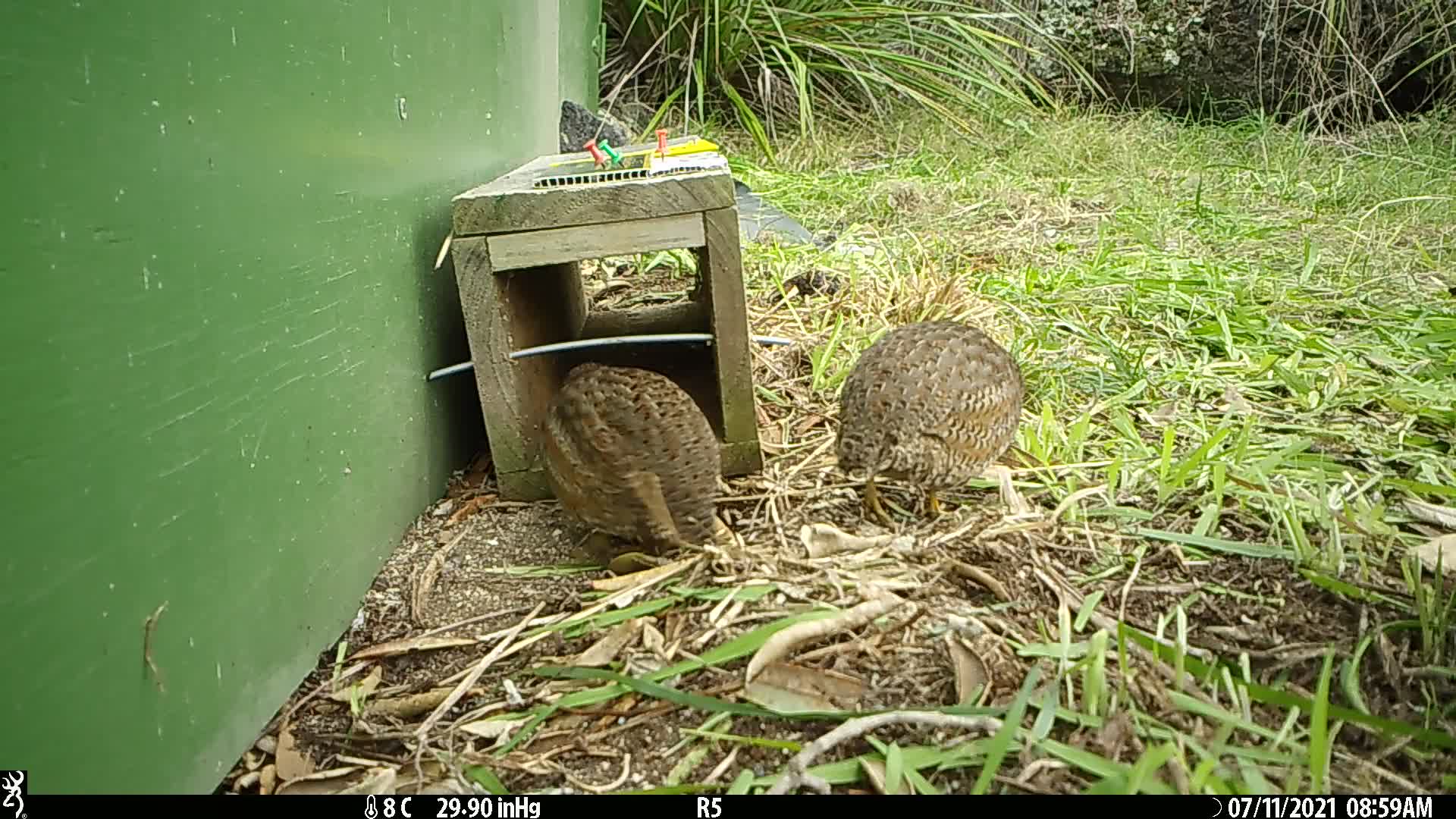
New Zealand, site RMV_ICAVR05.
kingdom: Animalia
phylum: Chordata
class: Aves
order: Galliformes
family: Phasianidae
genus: Synoicus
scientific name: Synoicus ypsilophorus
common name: brown quail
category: quail brown